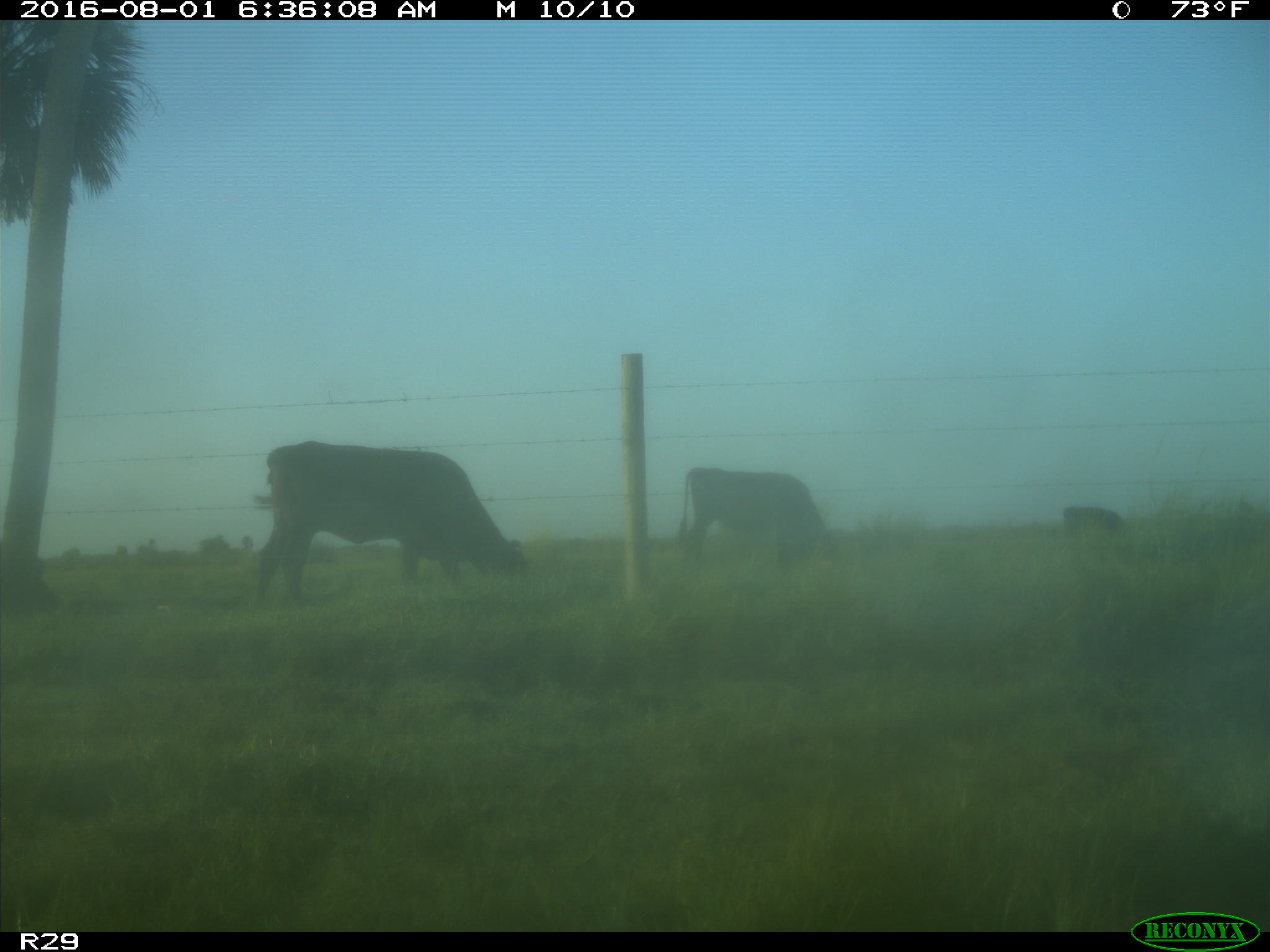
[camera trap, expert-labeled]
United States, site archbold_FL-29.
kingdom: Animalia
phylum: Chordata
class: Mammalia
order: Artiodactyla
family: Bovidae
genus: Bos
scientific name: Bos taurus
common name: domestic cow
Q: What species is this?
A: Bos taurus (domestic cow).